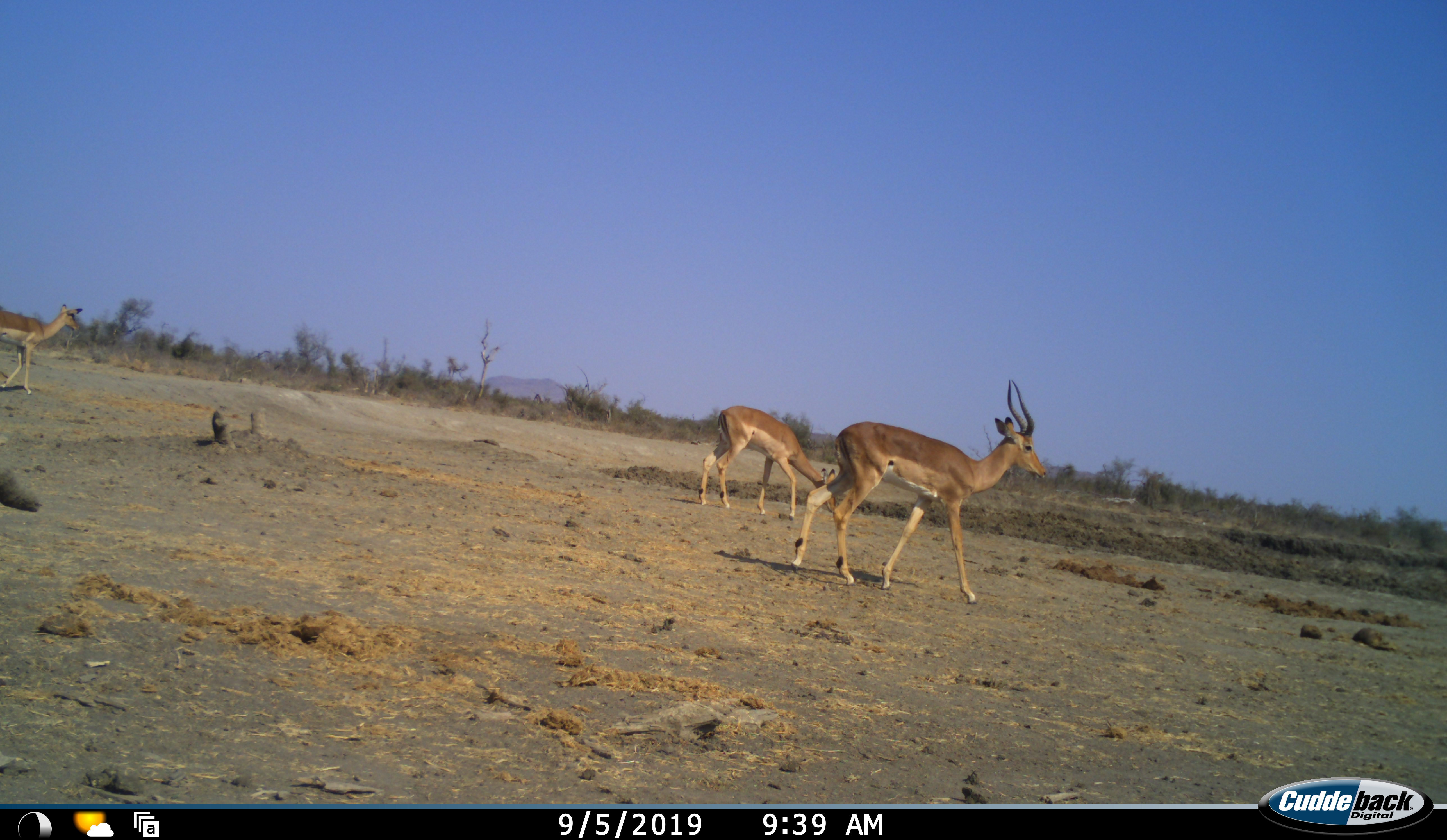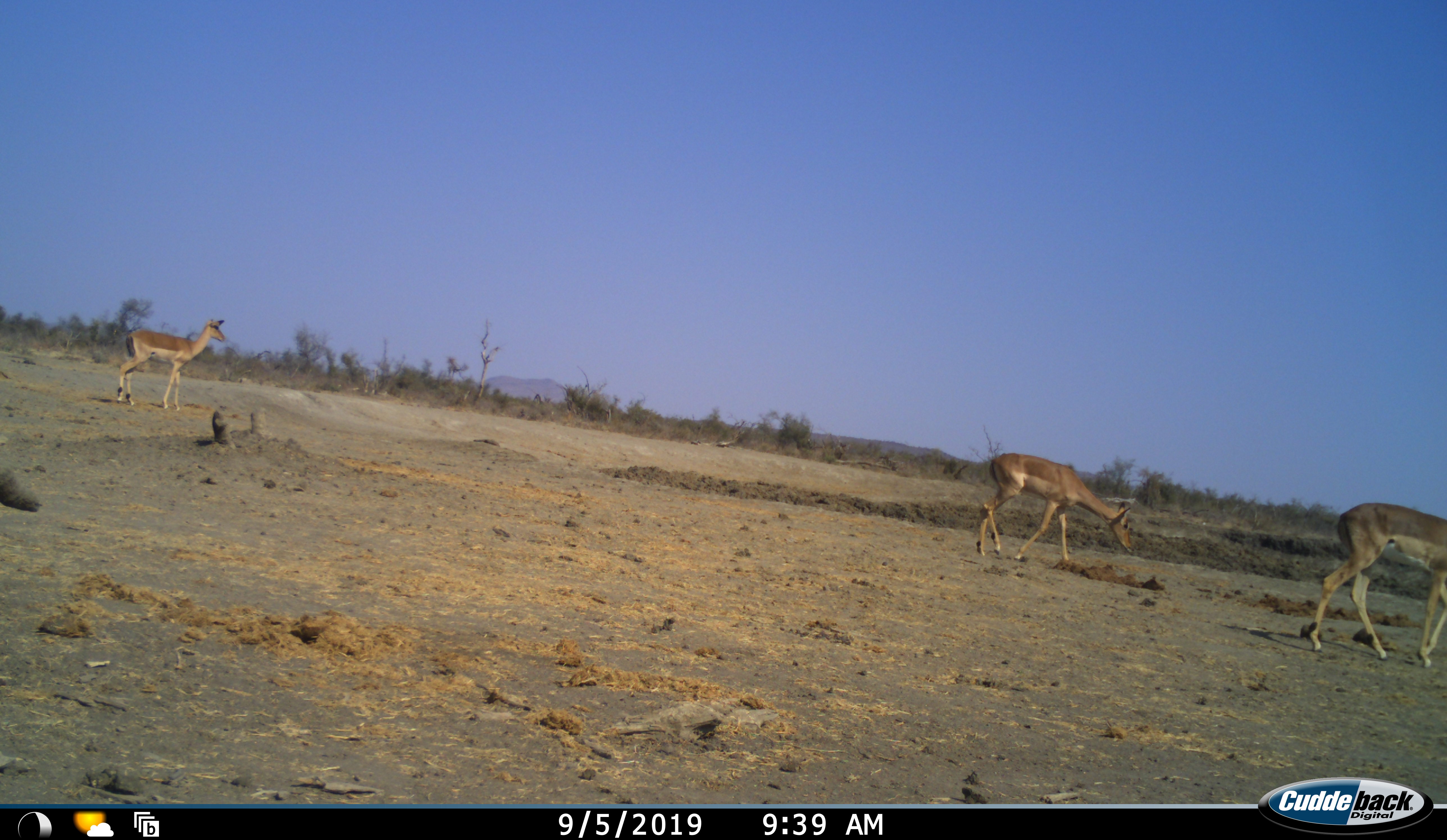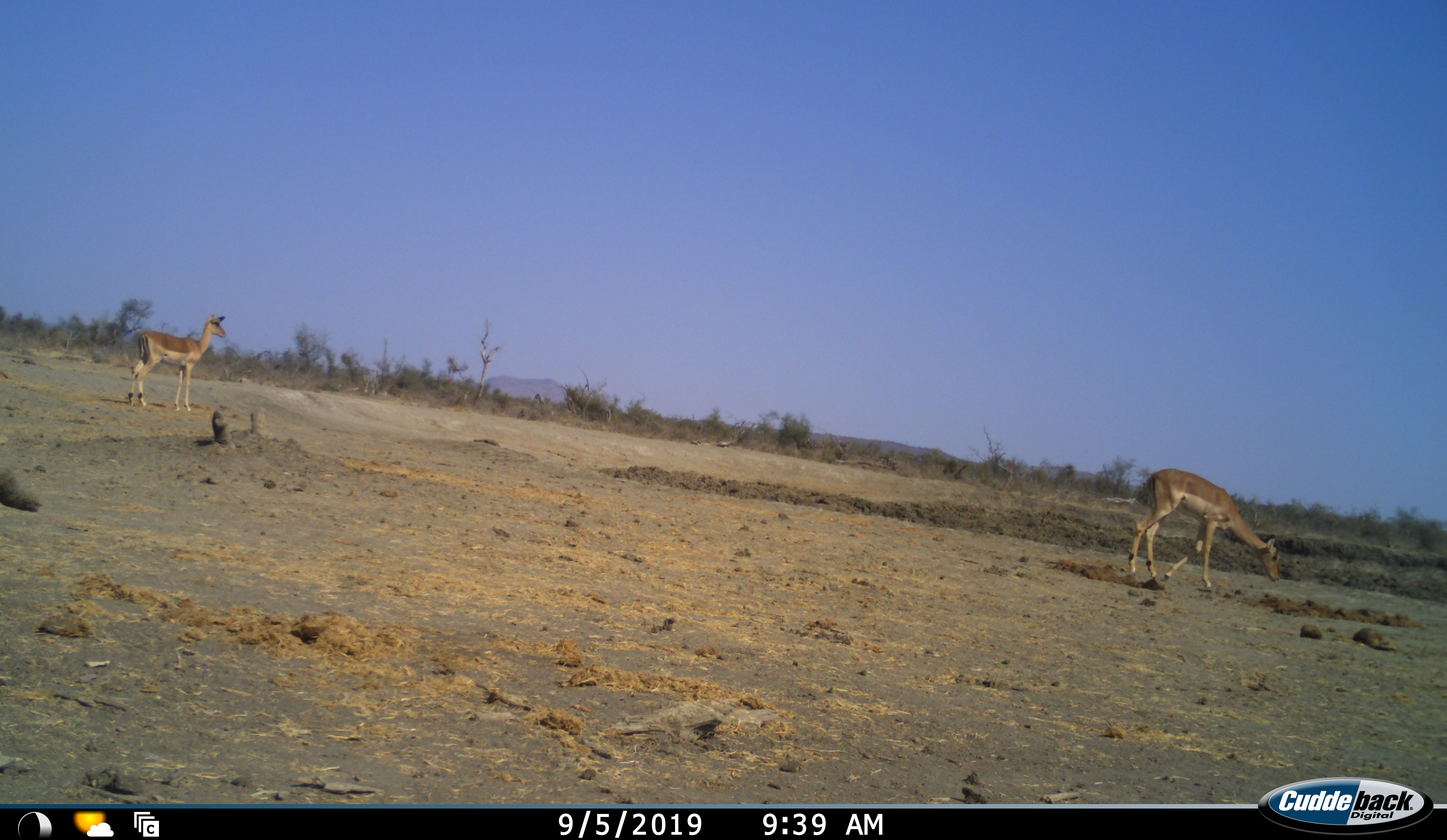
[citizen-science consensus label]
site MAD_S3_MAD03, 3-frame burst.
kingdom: Animalia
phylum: Chordata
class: Mammalia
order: Artiodactyla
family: Bovidae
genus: Aepyceros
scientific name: Aepyceros melampus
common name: impala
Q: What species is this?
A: Impala (Aepyceros melampus).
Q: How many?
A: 3.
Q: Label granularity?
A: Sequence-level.